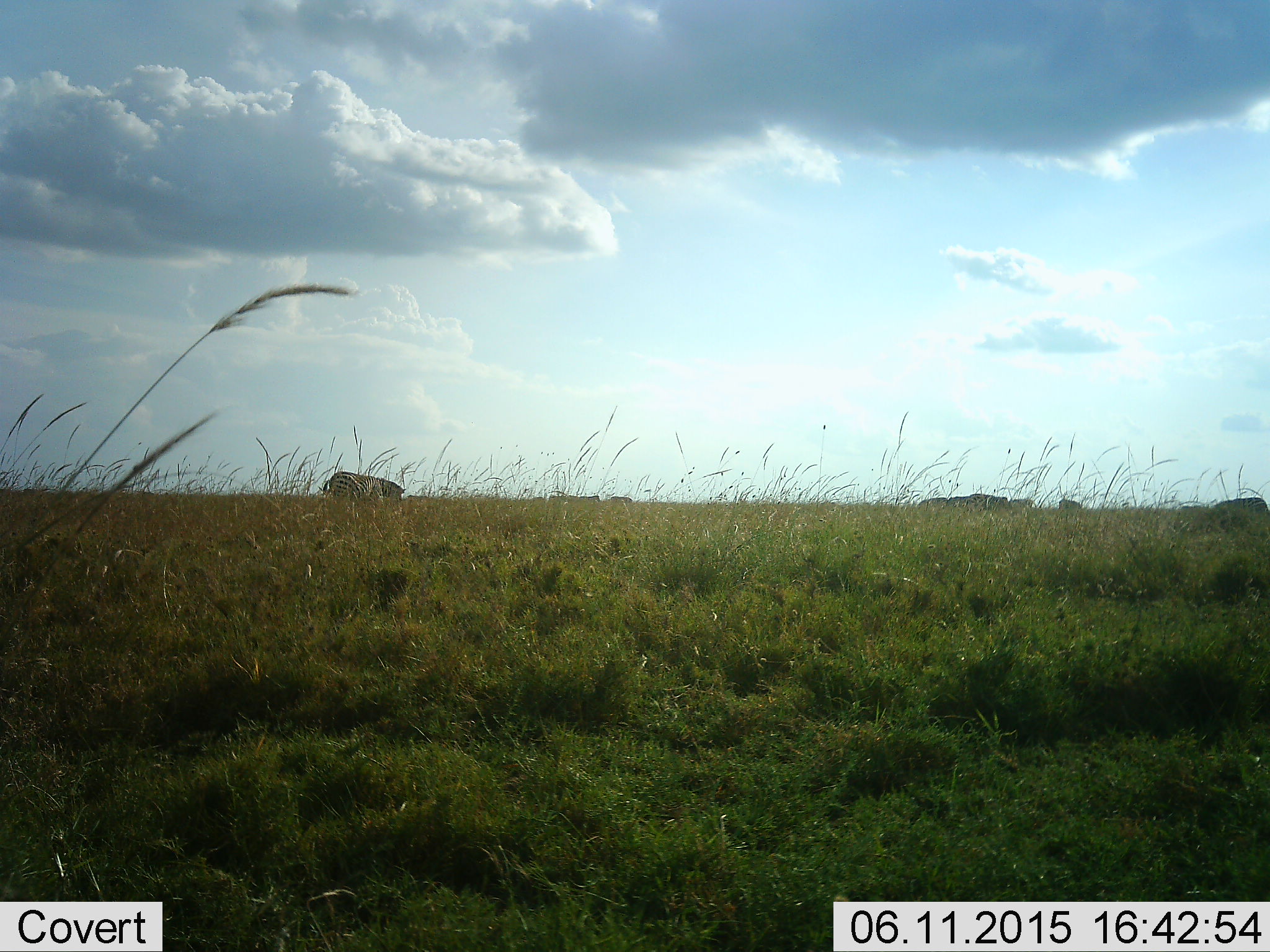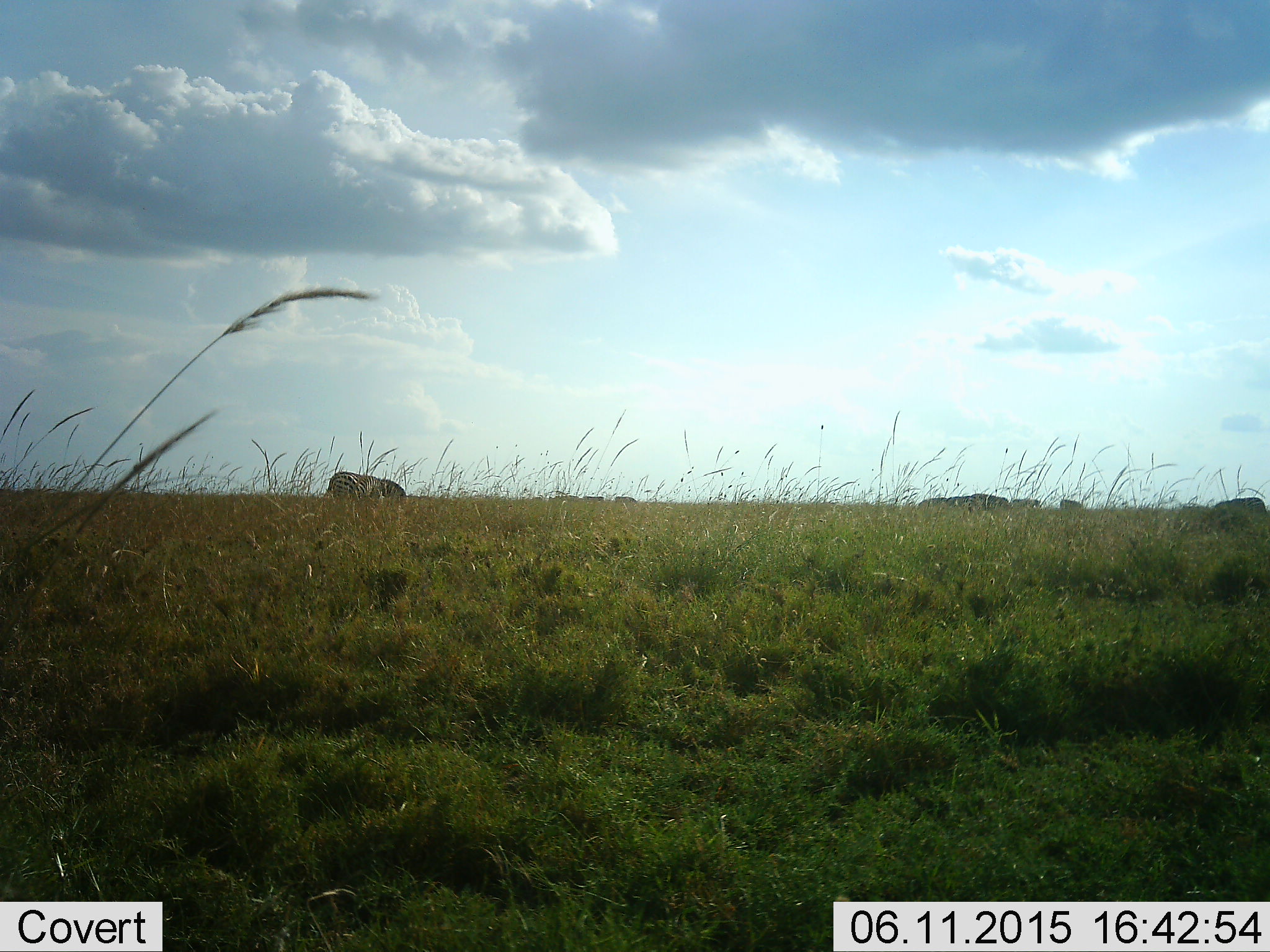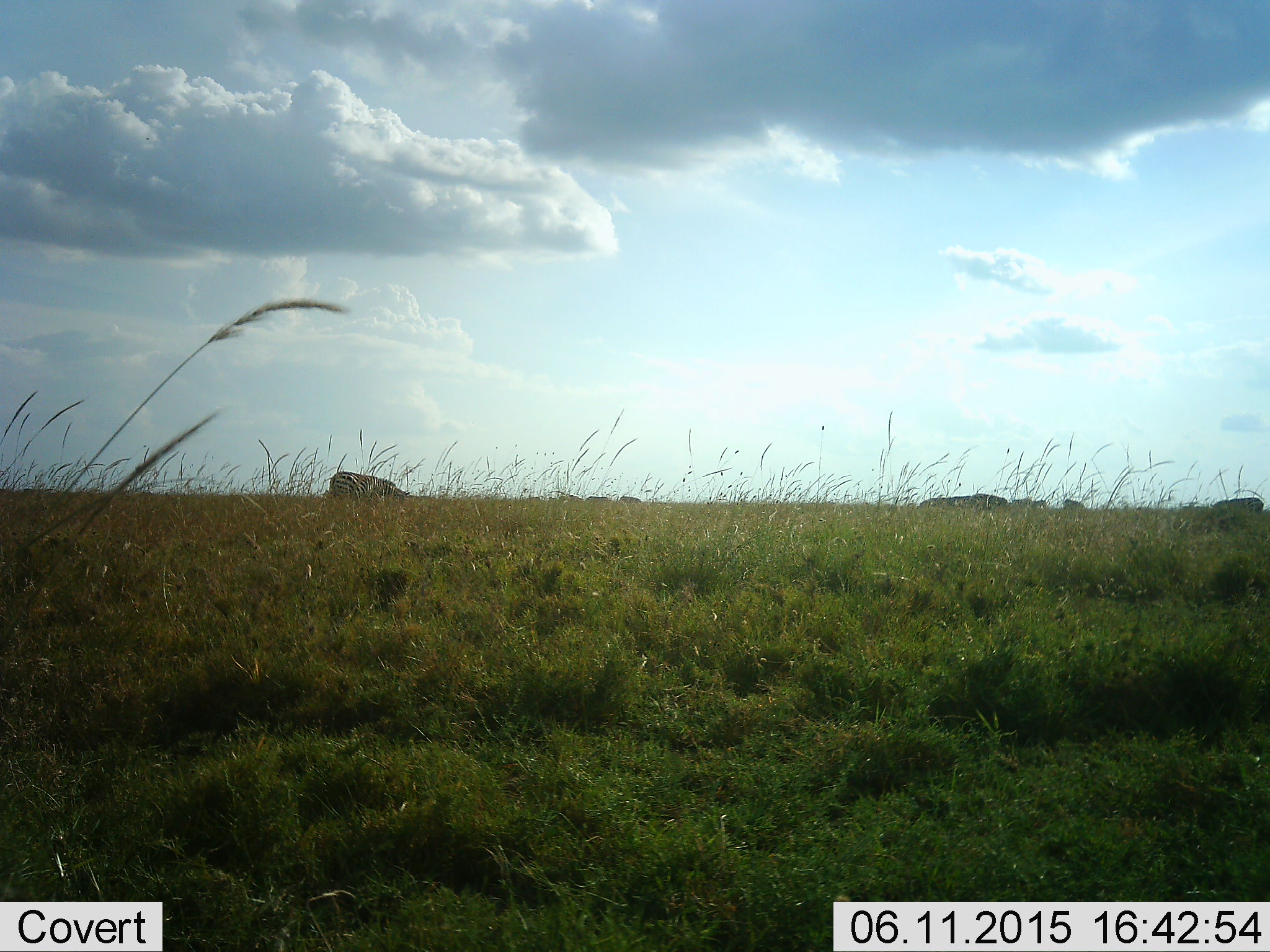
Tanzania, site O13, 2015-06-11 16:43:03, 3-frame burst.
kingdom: Animalia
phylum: Chordata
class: Mammalia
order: Perissodactyla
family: Equidae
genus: Equus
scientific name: Equus quagga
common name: plains zebra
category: zebra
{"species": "zebra (plains zebra) (Equus quagga)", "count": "3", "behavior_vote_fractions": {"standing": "50%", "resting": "17%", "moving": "25%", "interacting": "8%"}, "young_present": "0%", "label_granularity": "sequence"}